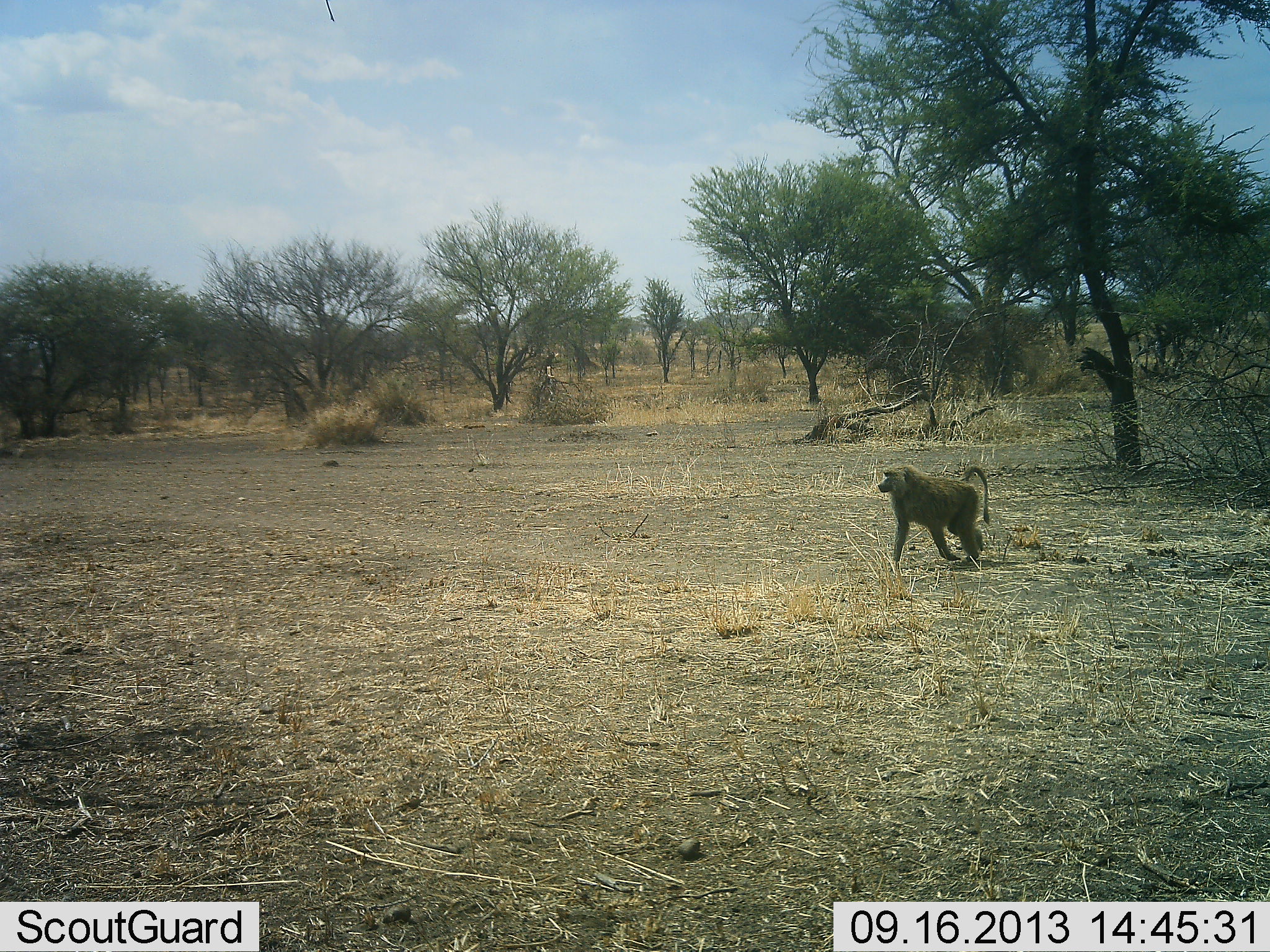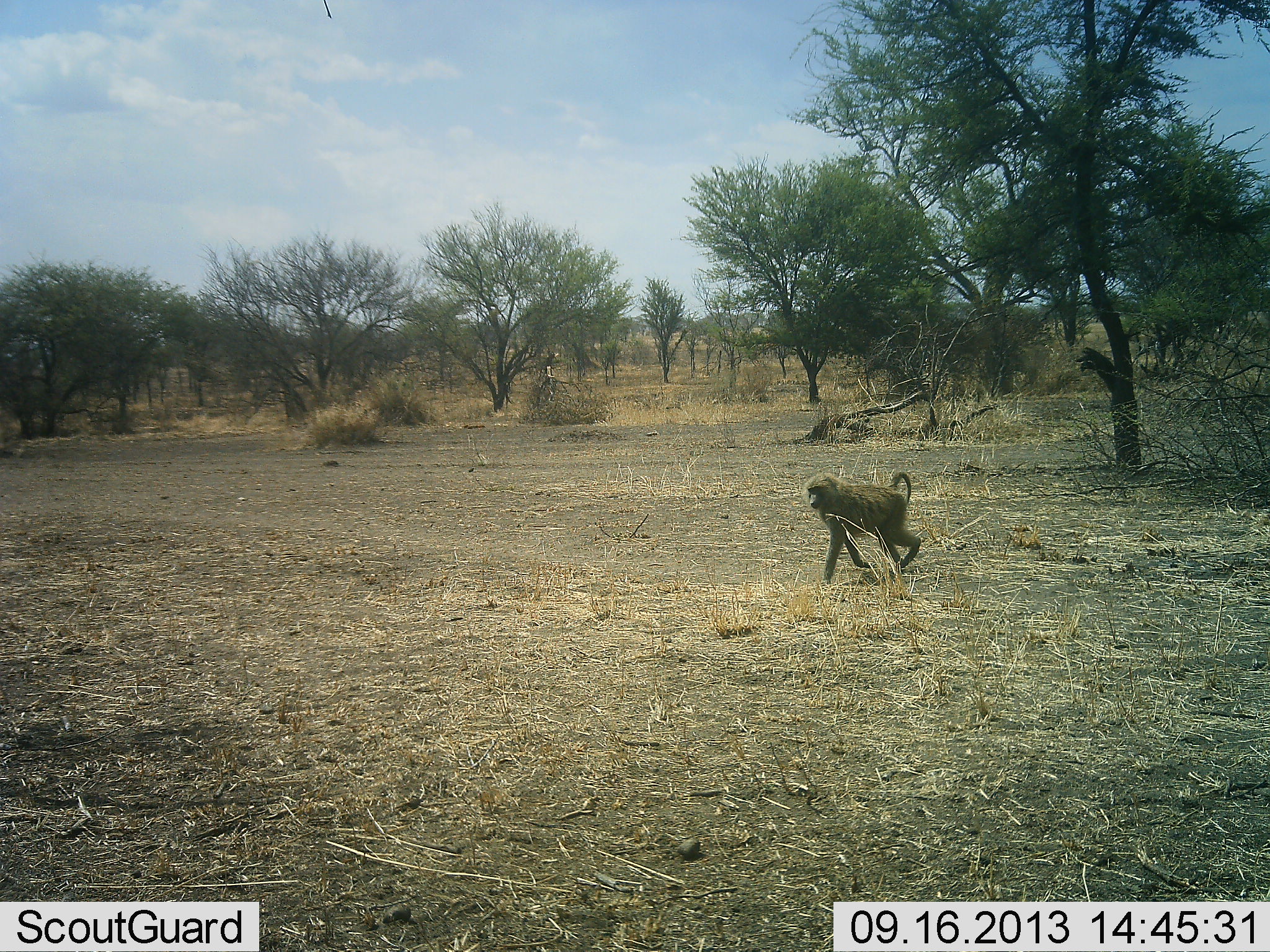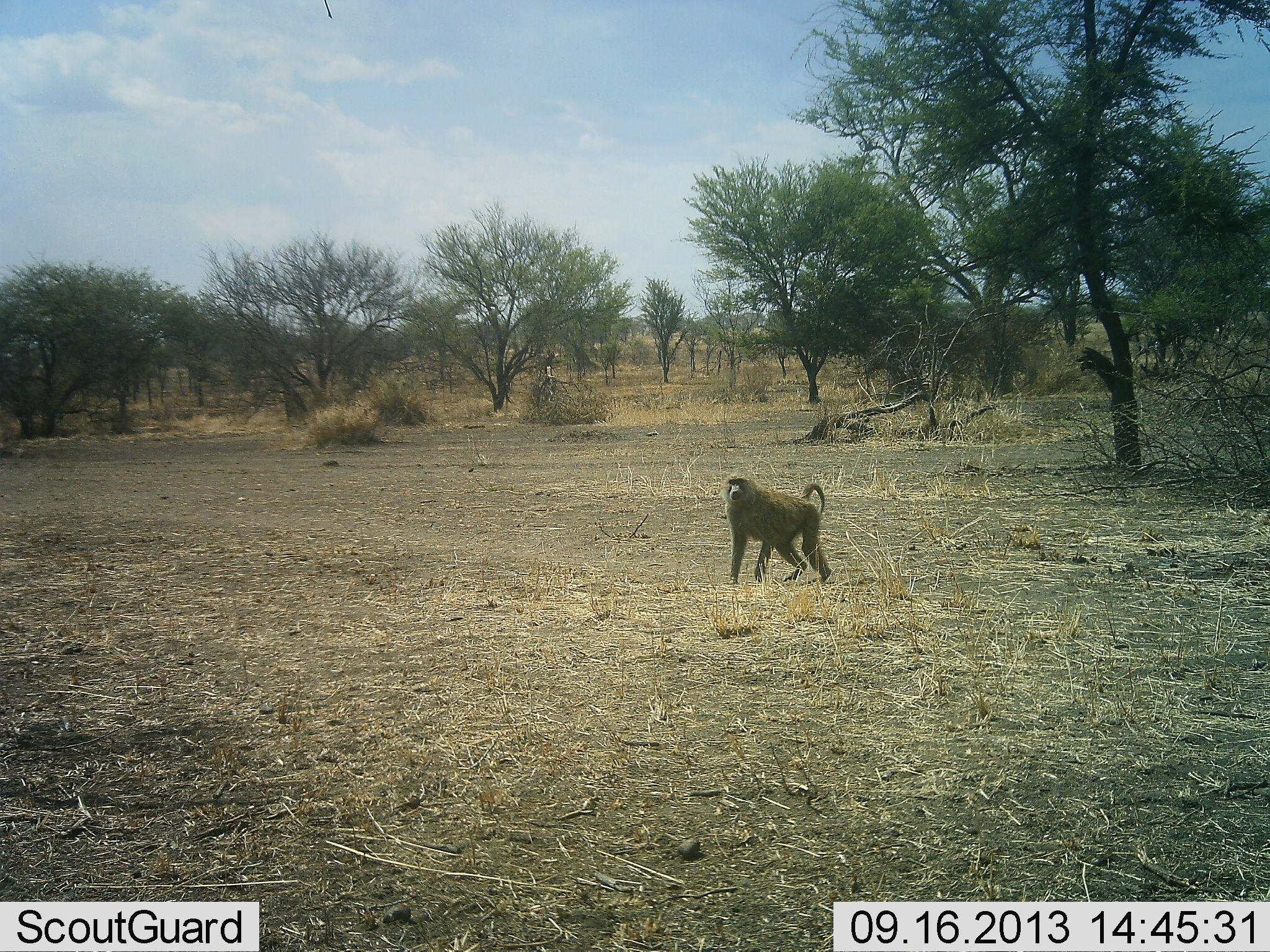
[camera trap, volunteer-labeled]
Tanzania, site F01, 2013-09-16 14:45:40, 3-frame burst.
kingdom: Animalia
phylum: Chordata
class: Mammalia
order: Primates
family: Cercopithecidae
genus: Papio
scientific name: Papio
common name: baboon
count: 1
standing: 4%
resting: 4%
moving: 100%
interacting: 0%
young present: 0%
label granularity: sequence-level